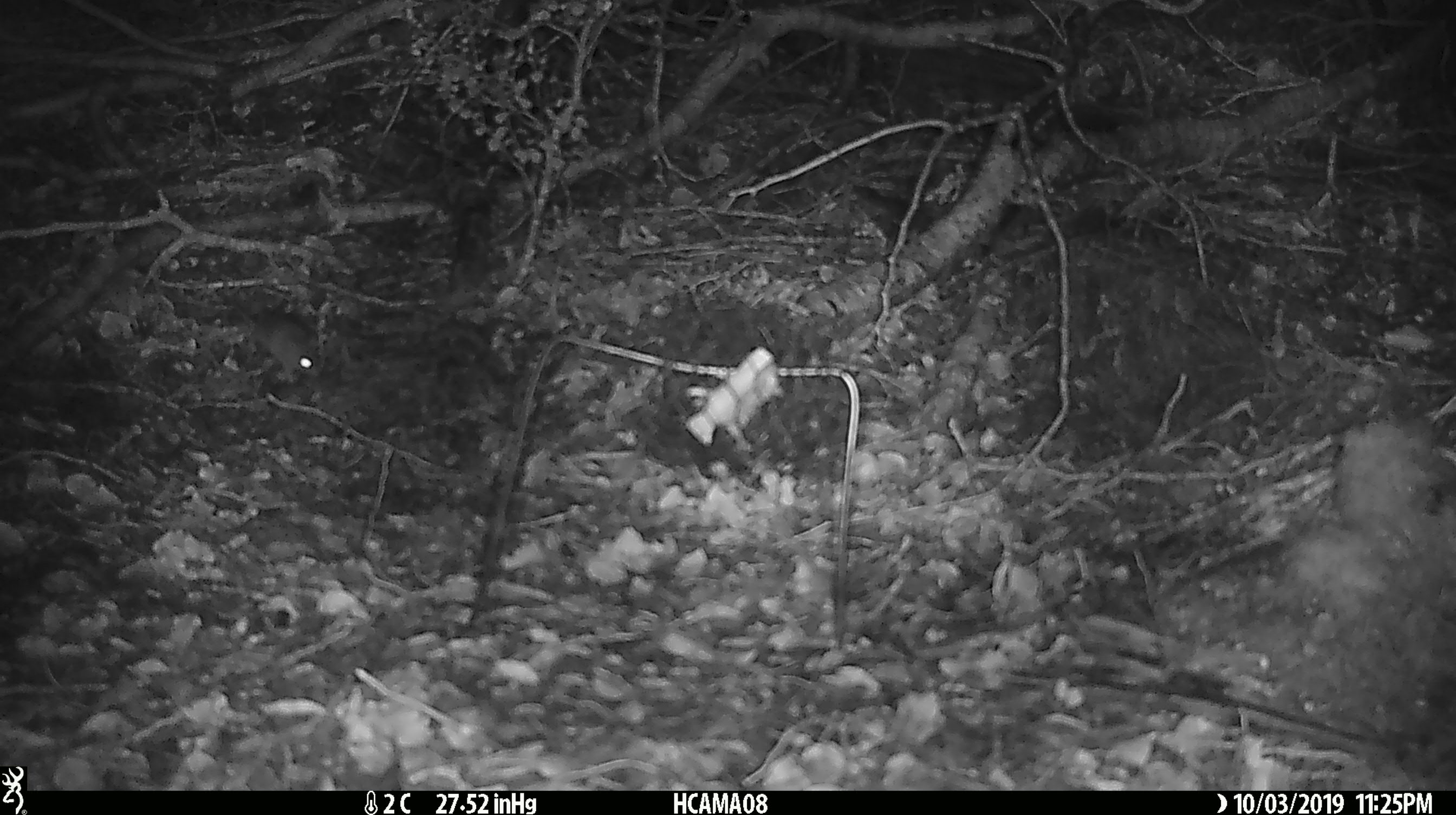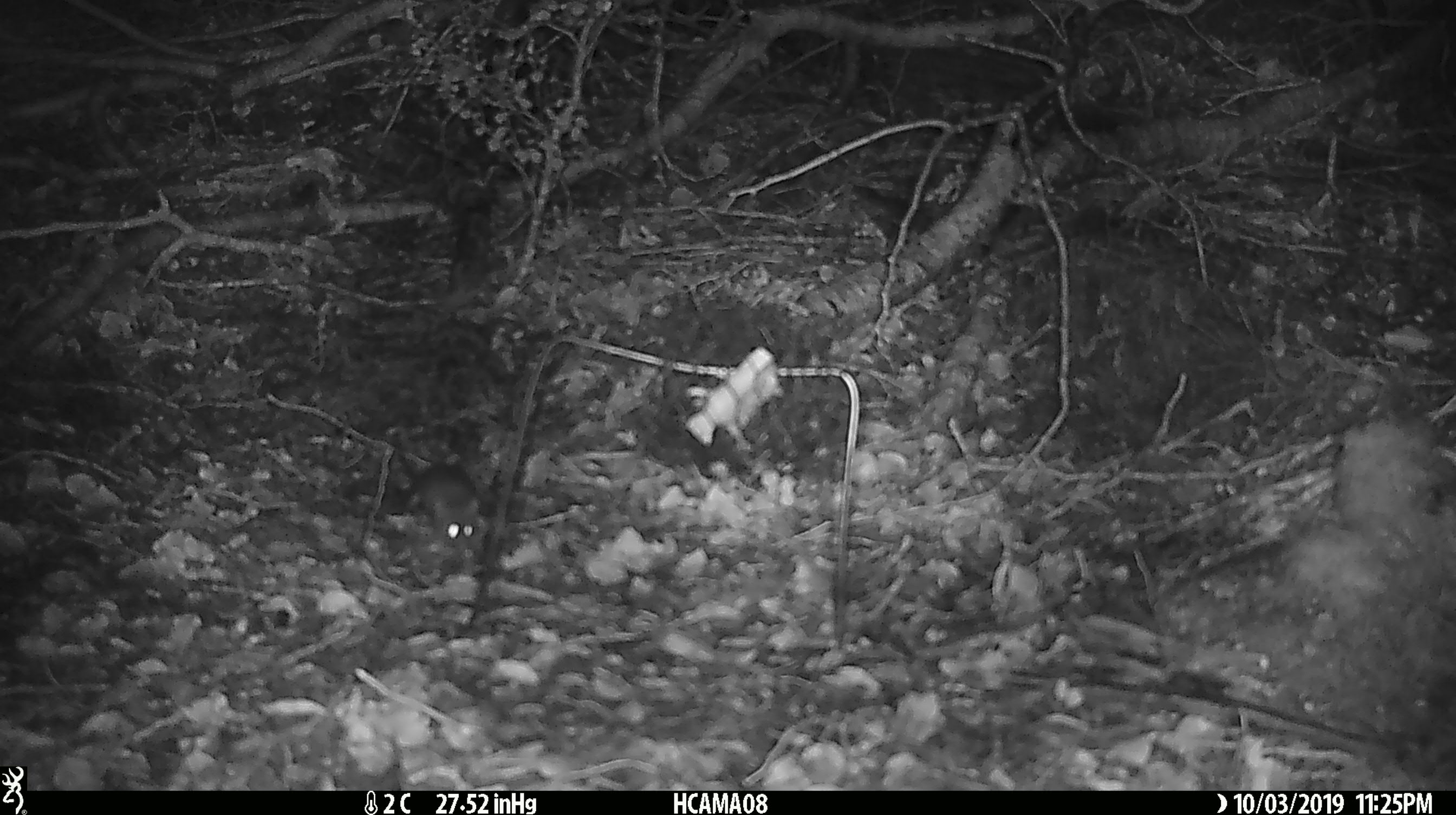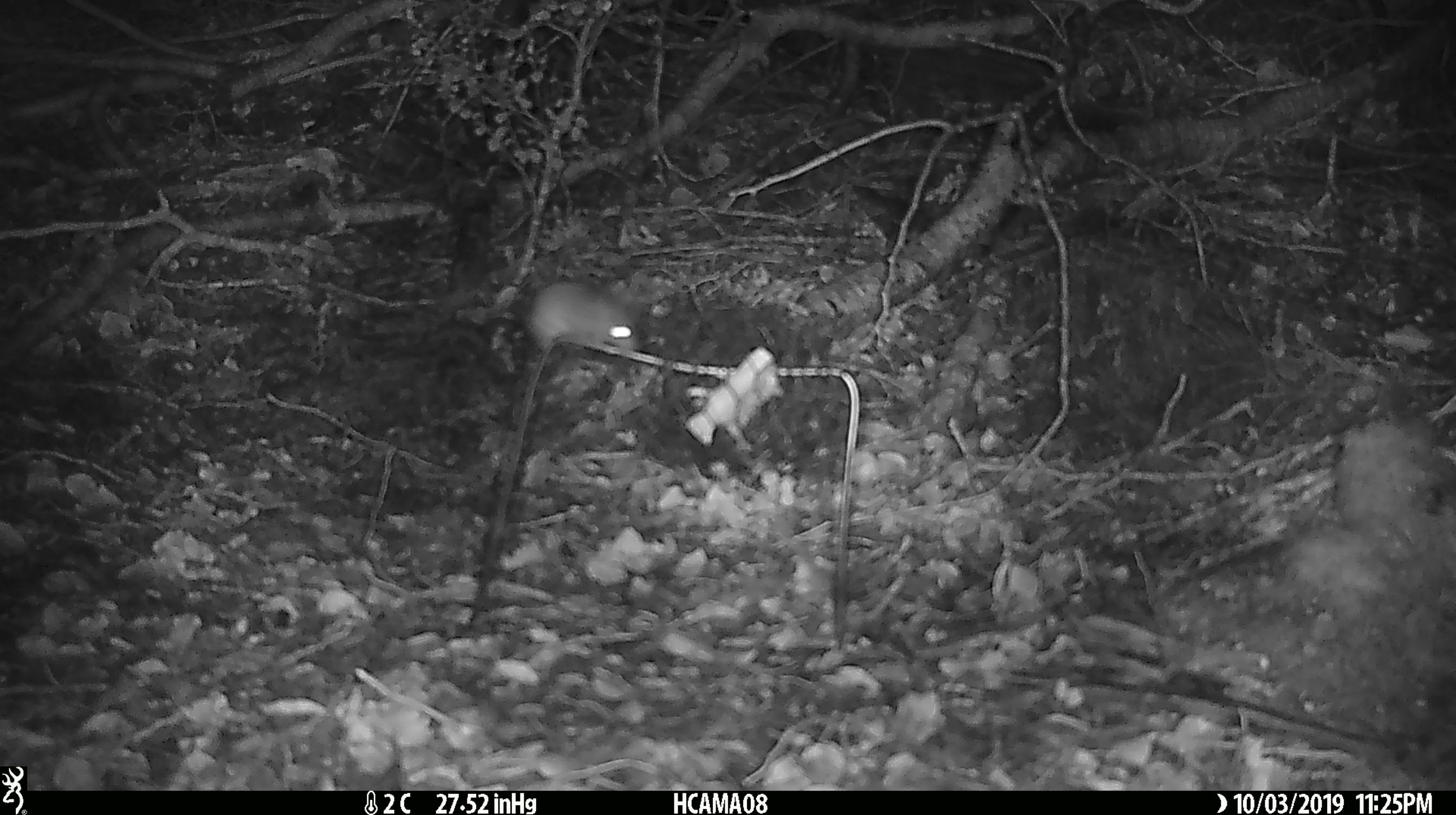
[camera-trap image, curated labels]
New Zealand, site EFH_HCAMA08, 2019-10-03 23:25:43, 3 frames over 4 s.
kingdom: Animalia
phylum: Chordata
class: Mammalia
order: Rodentia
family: Muridae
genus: Mus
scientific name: Mus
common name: mouse